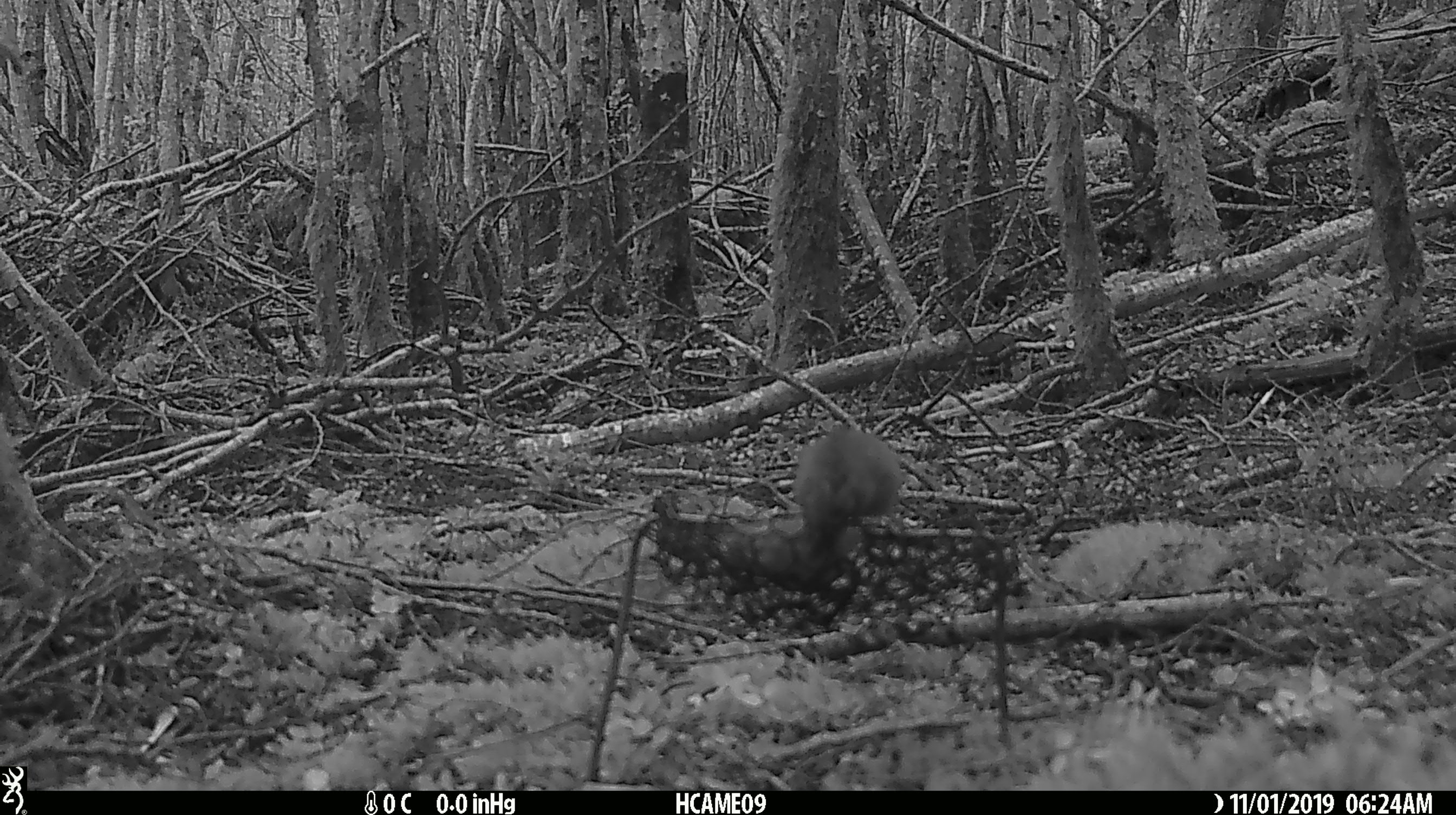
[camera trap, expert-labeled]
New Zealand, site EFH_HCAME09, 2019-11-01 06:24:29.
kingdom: Animalia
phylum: Chordata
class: Mammalia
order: Rodentia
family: Muridae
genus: Mus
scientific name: Mus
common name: mouse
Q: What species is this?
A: Mouse (Mus).